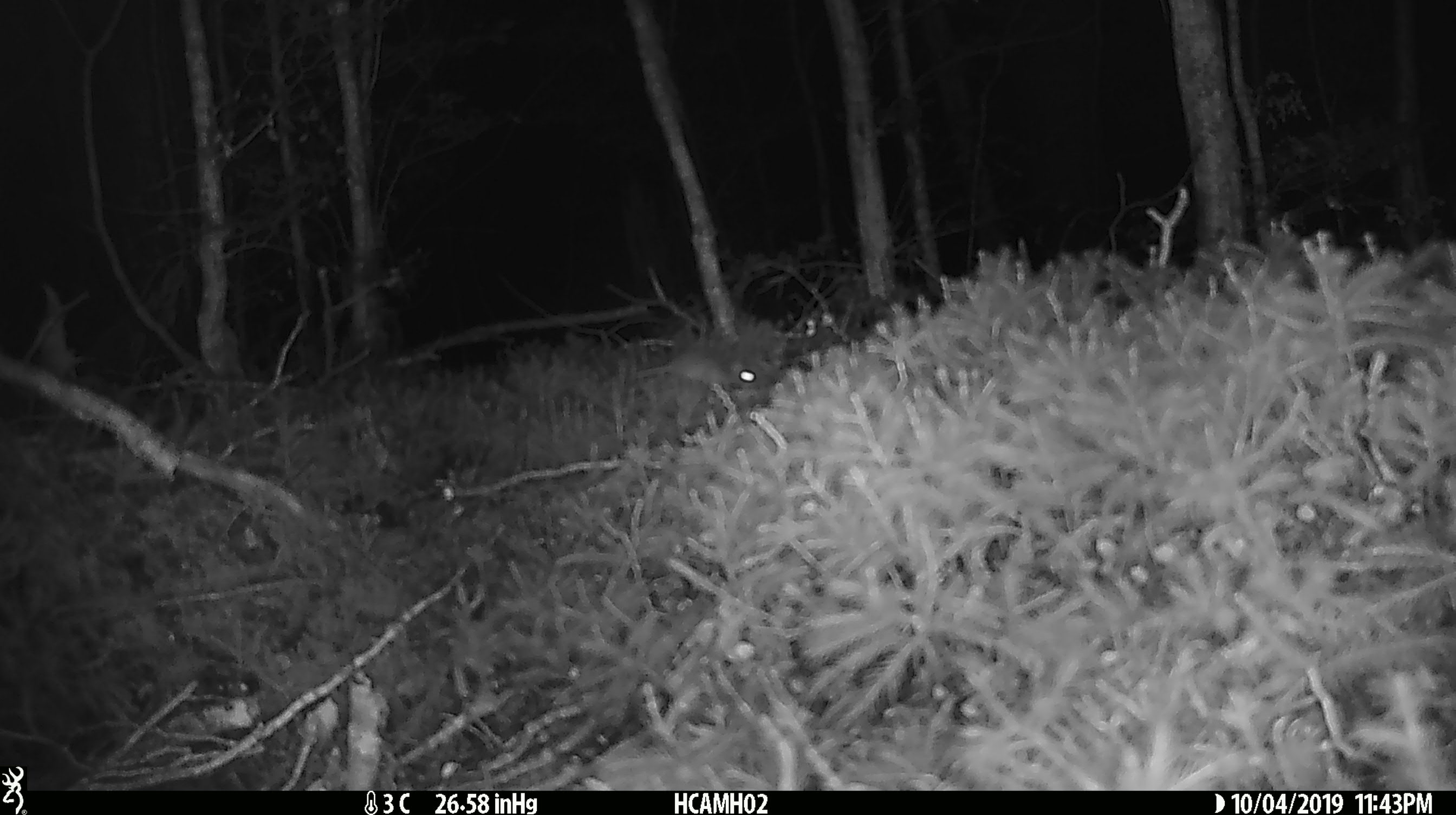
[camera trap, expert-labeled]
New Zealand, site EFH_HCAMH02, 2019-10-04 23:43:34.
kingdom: Animalia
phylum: Chordata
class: Mammalia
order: Rodentia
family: Muridae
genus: Mus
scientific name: Mus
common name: mouse